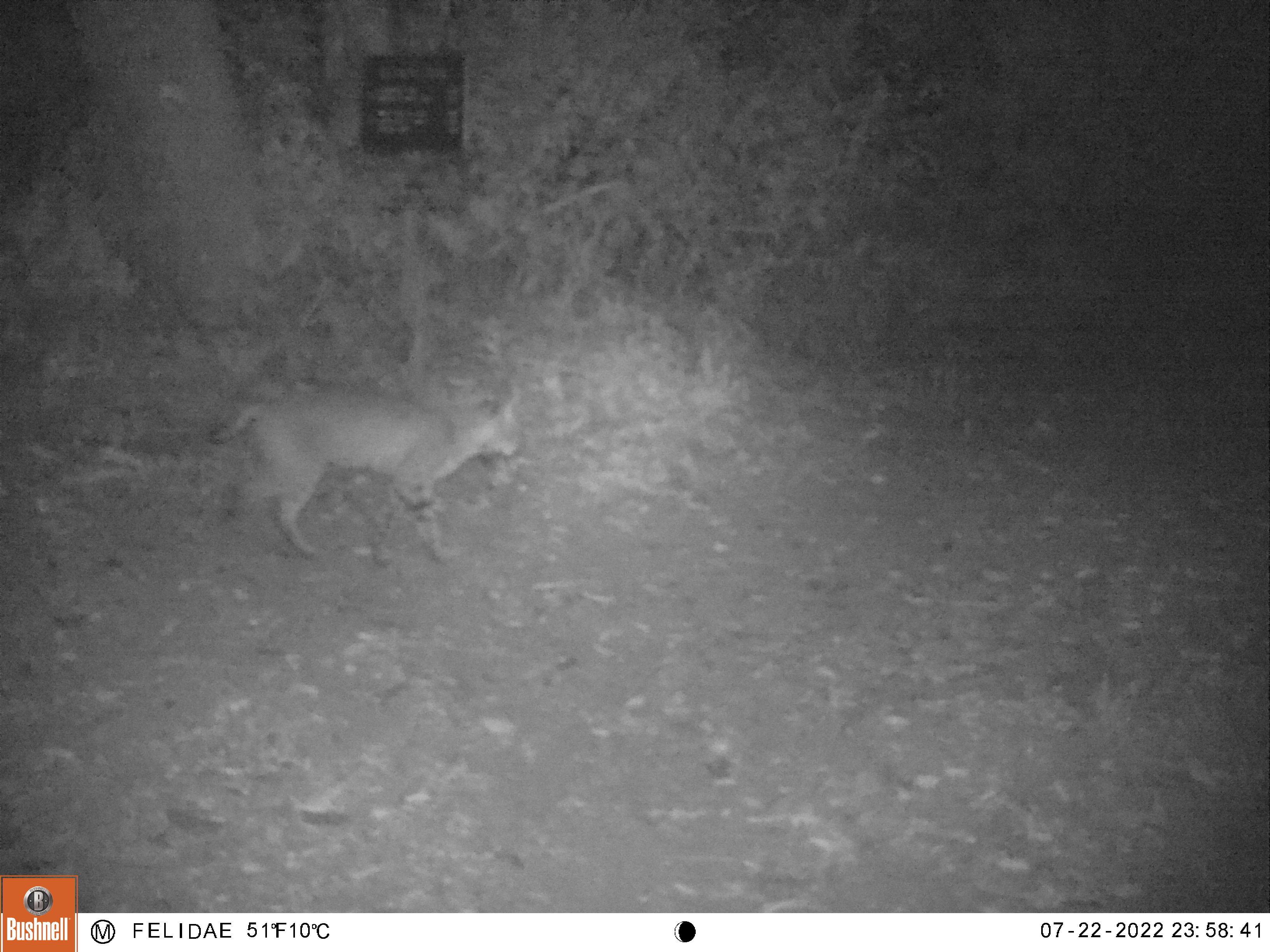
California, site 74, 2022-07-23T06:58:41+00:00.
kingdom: Animalia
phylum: Chordata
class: Mammalia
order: Carnivora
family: Felidae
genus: Lynx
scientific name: Lynx rufus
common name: bobcat